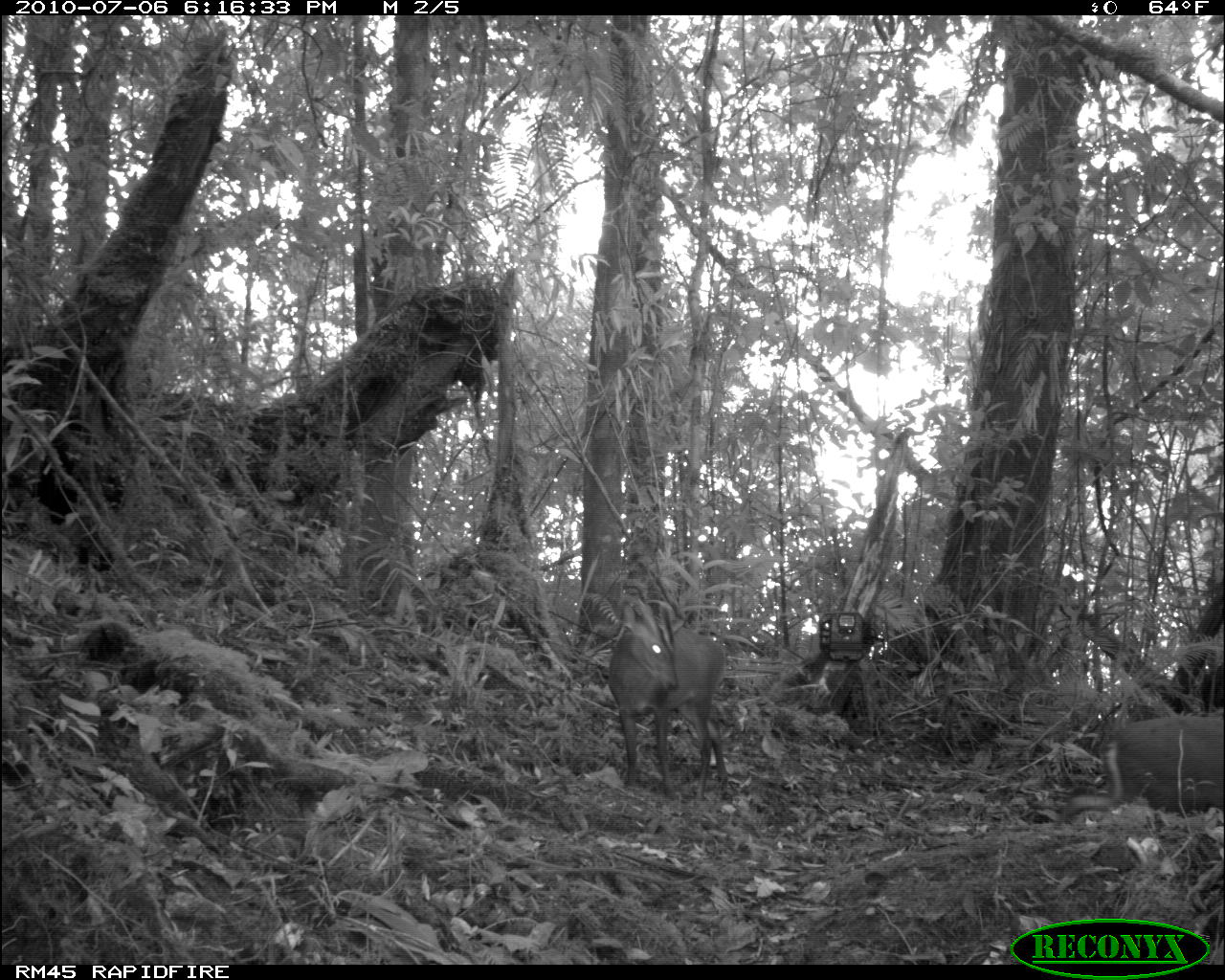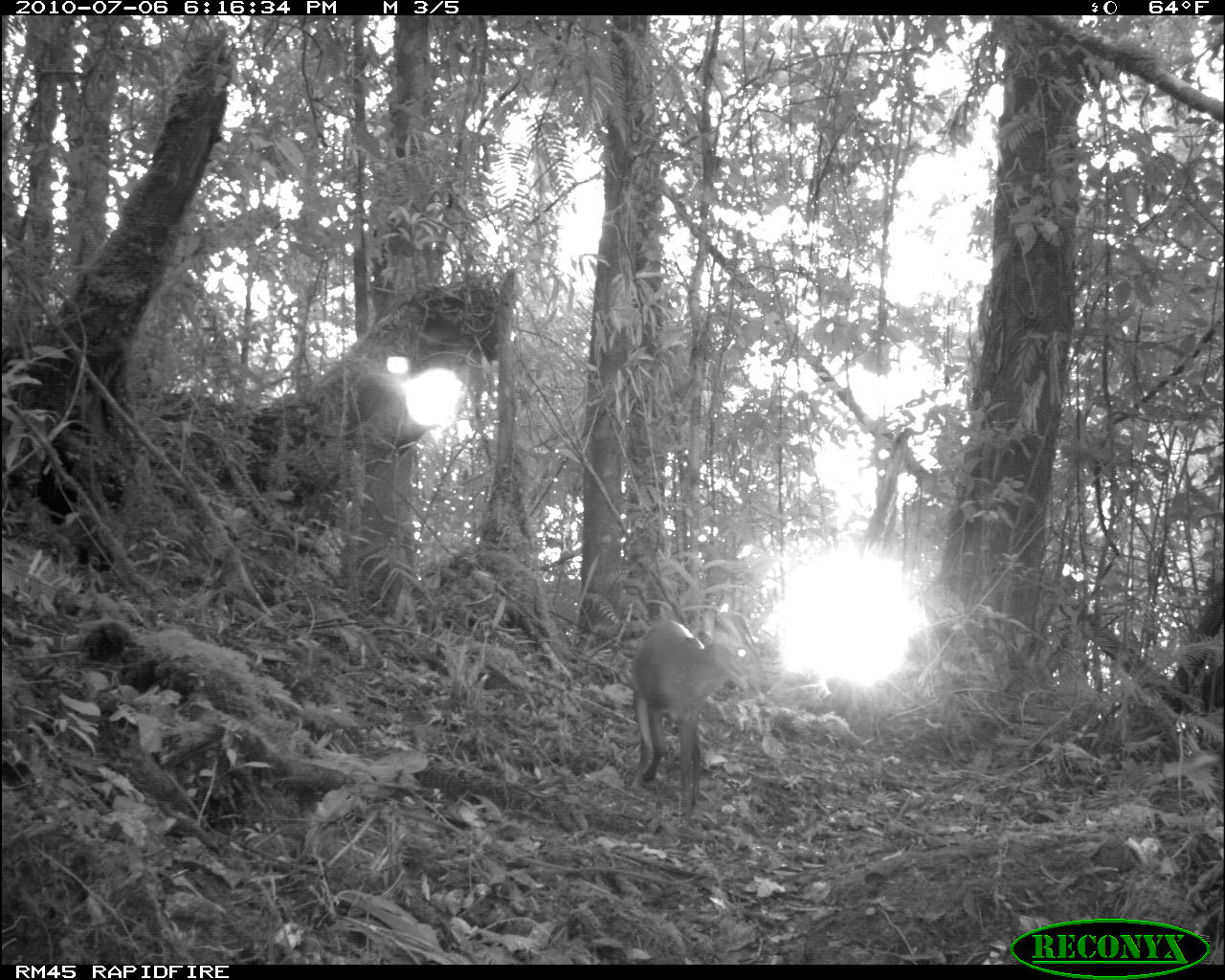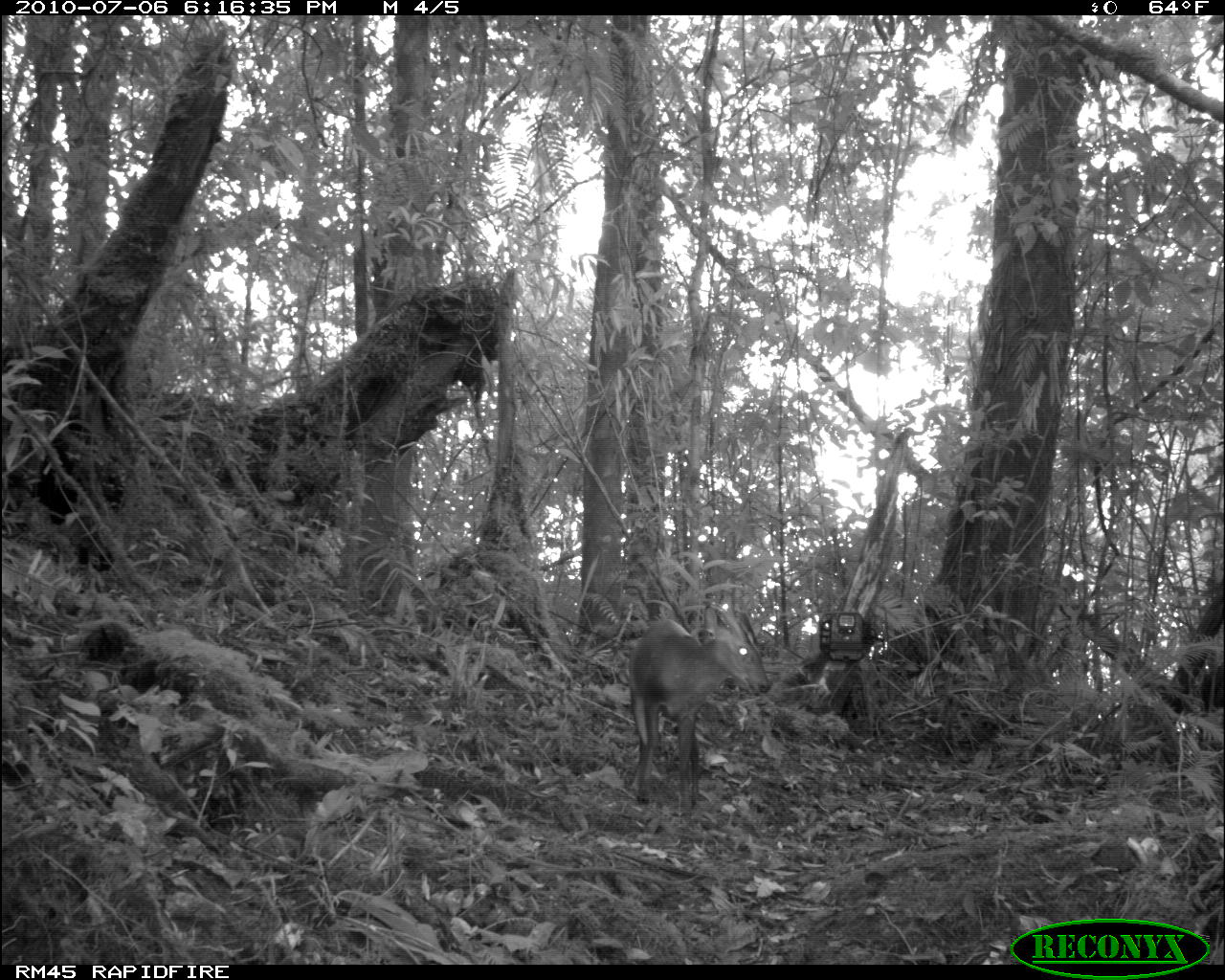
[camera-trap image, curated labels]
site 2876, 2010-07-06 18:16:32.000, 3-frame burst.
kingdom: Animalia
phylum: Chordata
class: Mammalia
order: Artiodactyla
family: Cervidae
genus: Muntiacus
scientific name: Muntiacus muntjak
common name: southern red muntjac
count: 2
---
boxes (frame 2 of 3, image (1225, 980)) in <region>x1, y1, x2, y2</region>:
muntiacus muntjak: <region>629, 611, 771, 811</region>